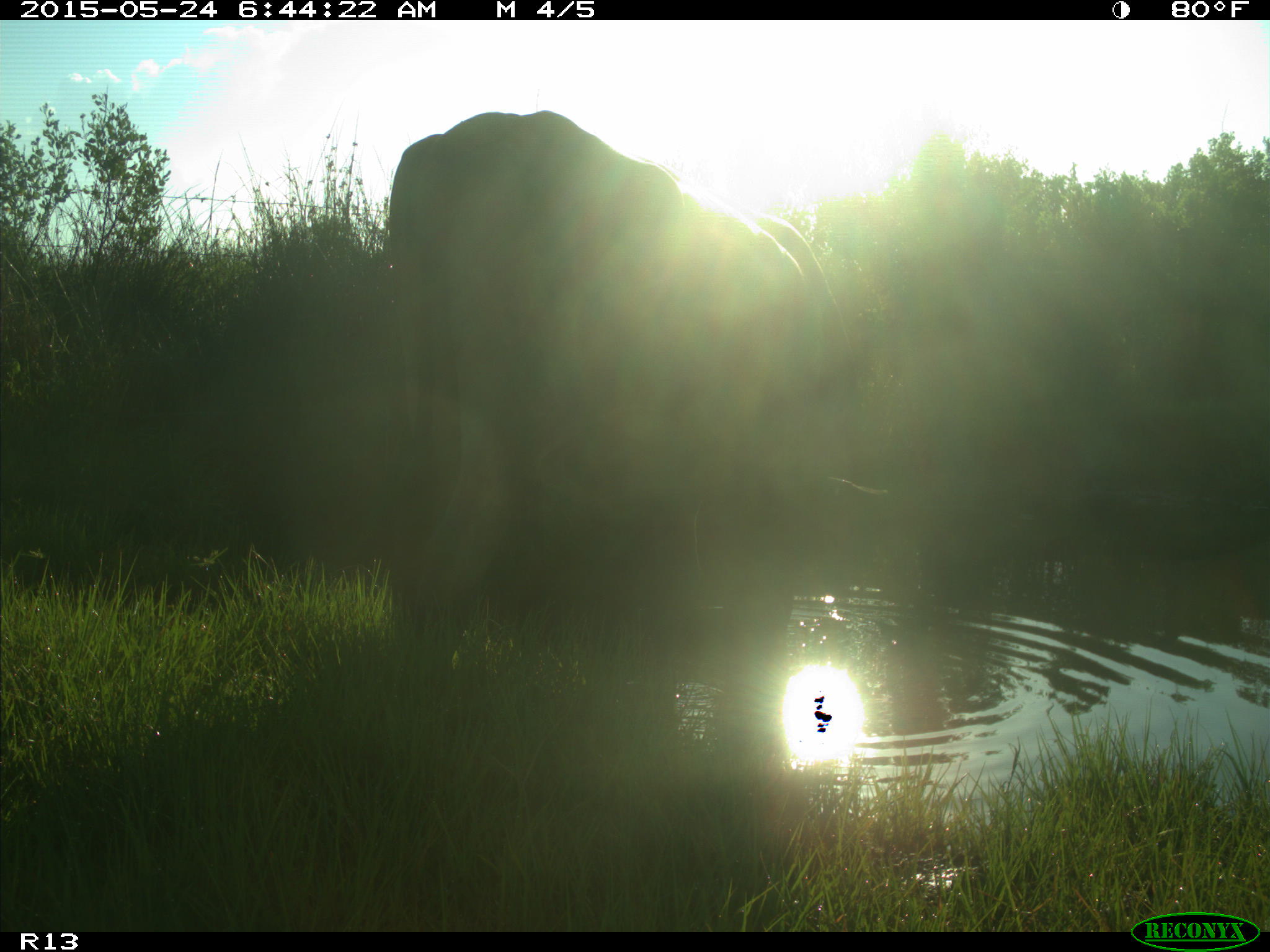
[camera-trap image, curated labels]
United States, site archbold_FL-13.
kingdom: Animalia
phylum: Chordata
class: Mammalia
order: Artiodactyla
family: Bovidae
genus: Bos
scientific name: Bos taurus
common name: domestic cow